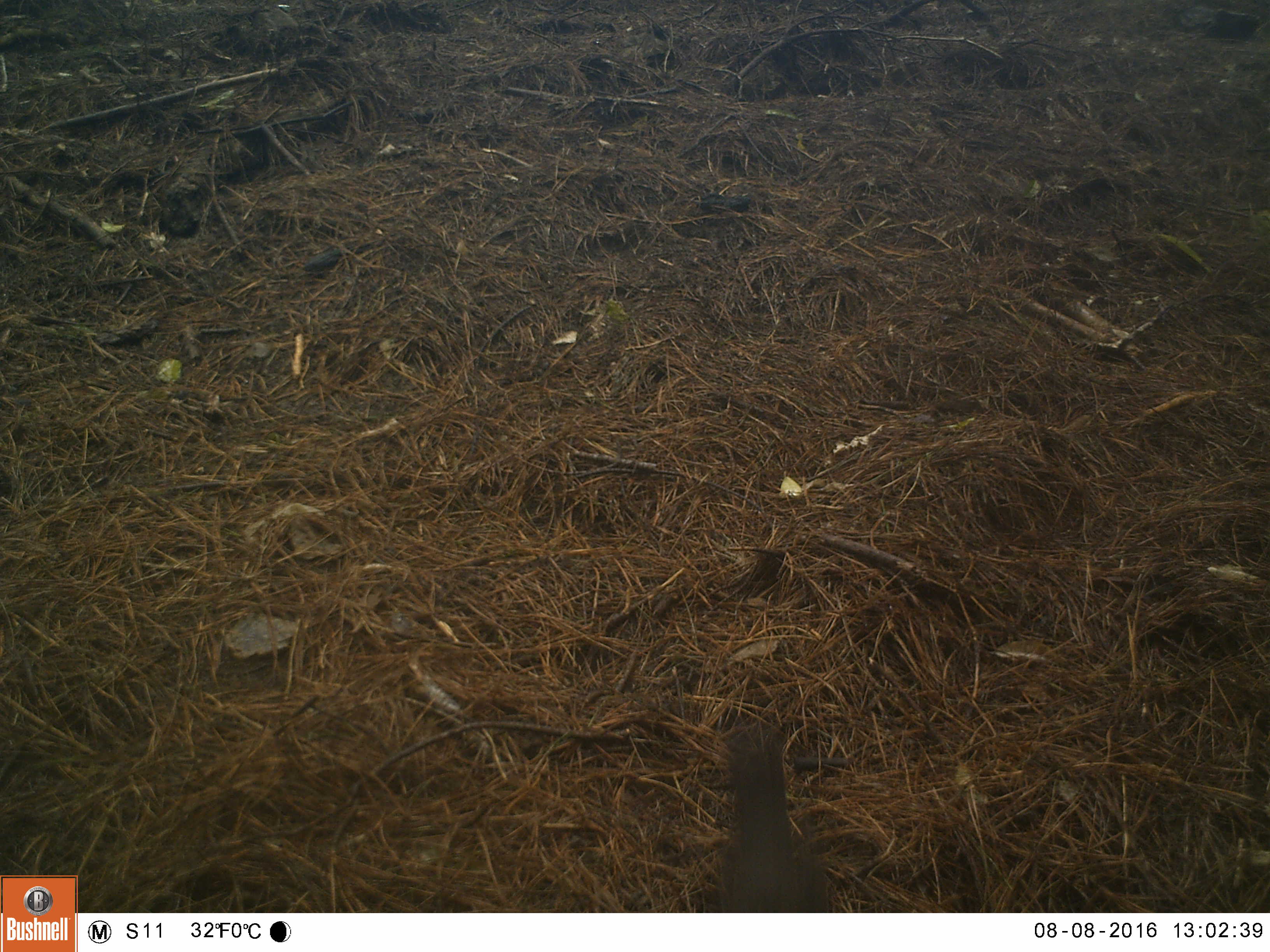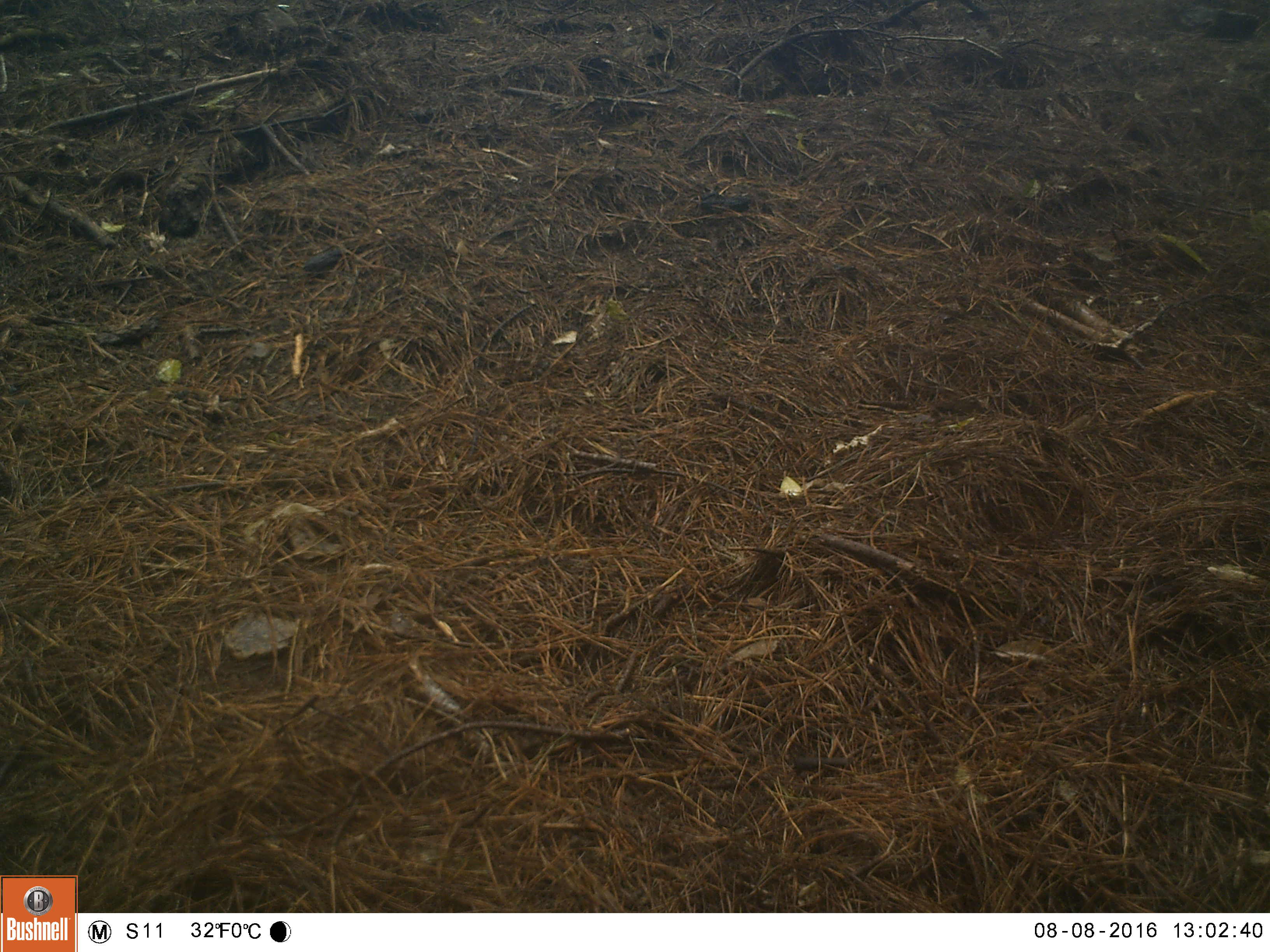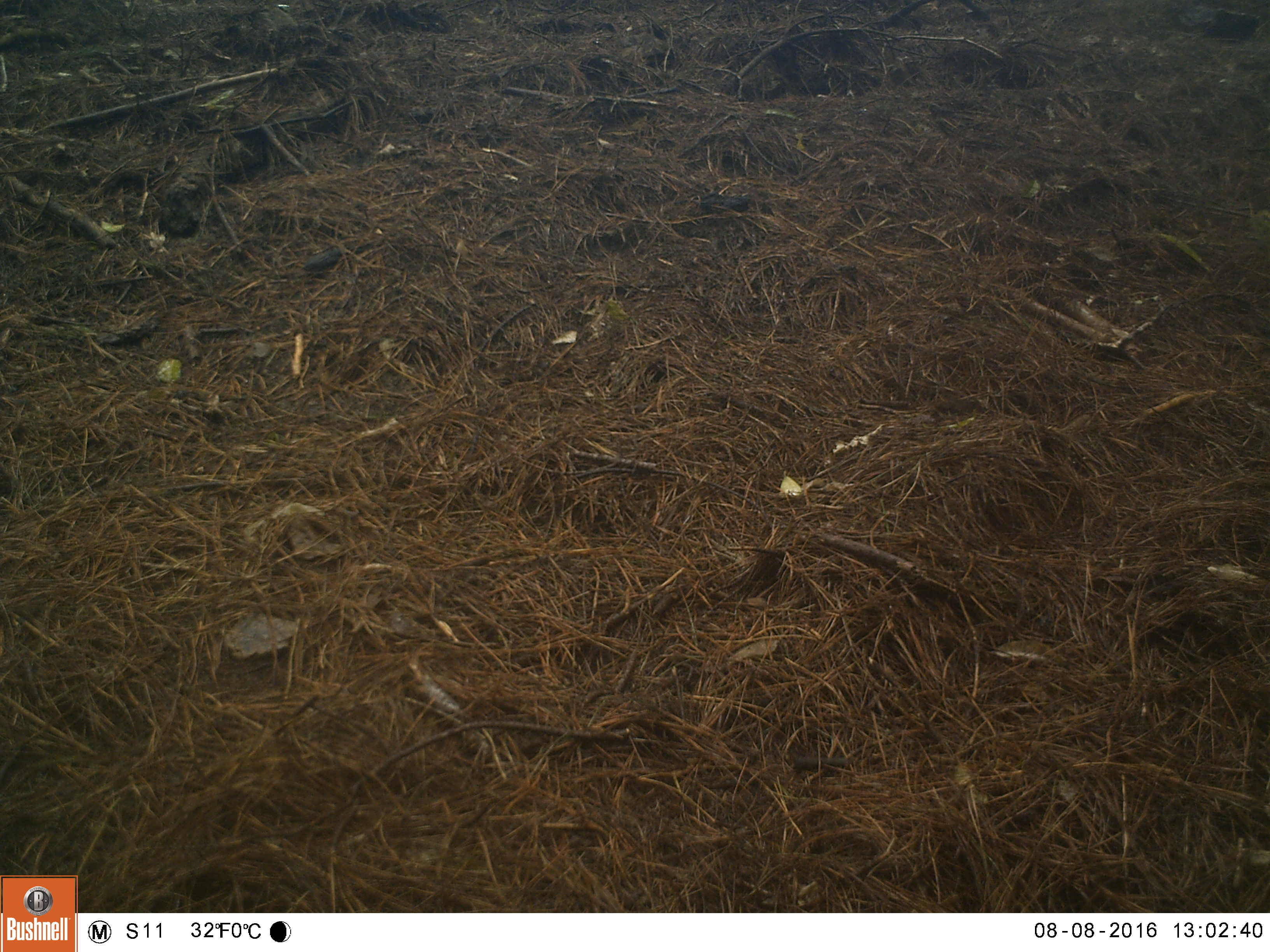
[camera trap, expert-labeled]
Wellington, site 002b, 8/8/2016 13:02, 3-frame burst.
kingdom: Animalia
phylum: Chordata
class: Aves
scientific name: Aves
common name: bird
Bird (Aves).